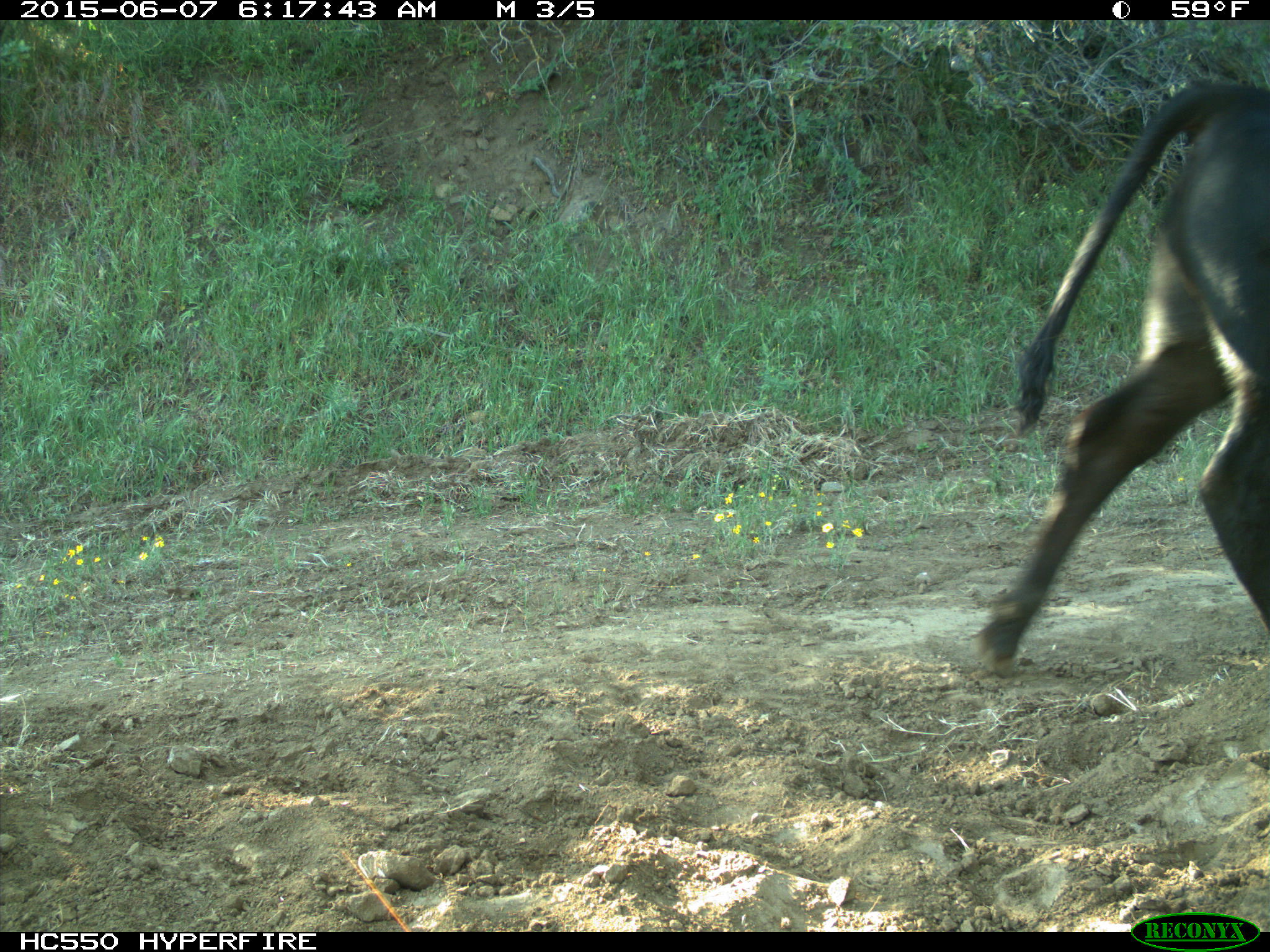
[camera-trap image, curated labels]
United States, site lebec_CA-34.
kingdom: Animalia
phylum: Chordata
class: Mammalia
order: Artiodactyla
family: Bovidae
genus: Bos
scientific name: Bos taurus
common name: domestic cow